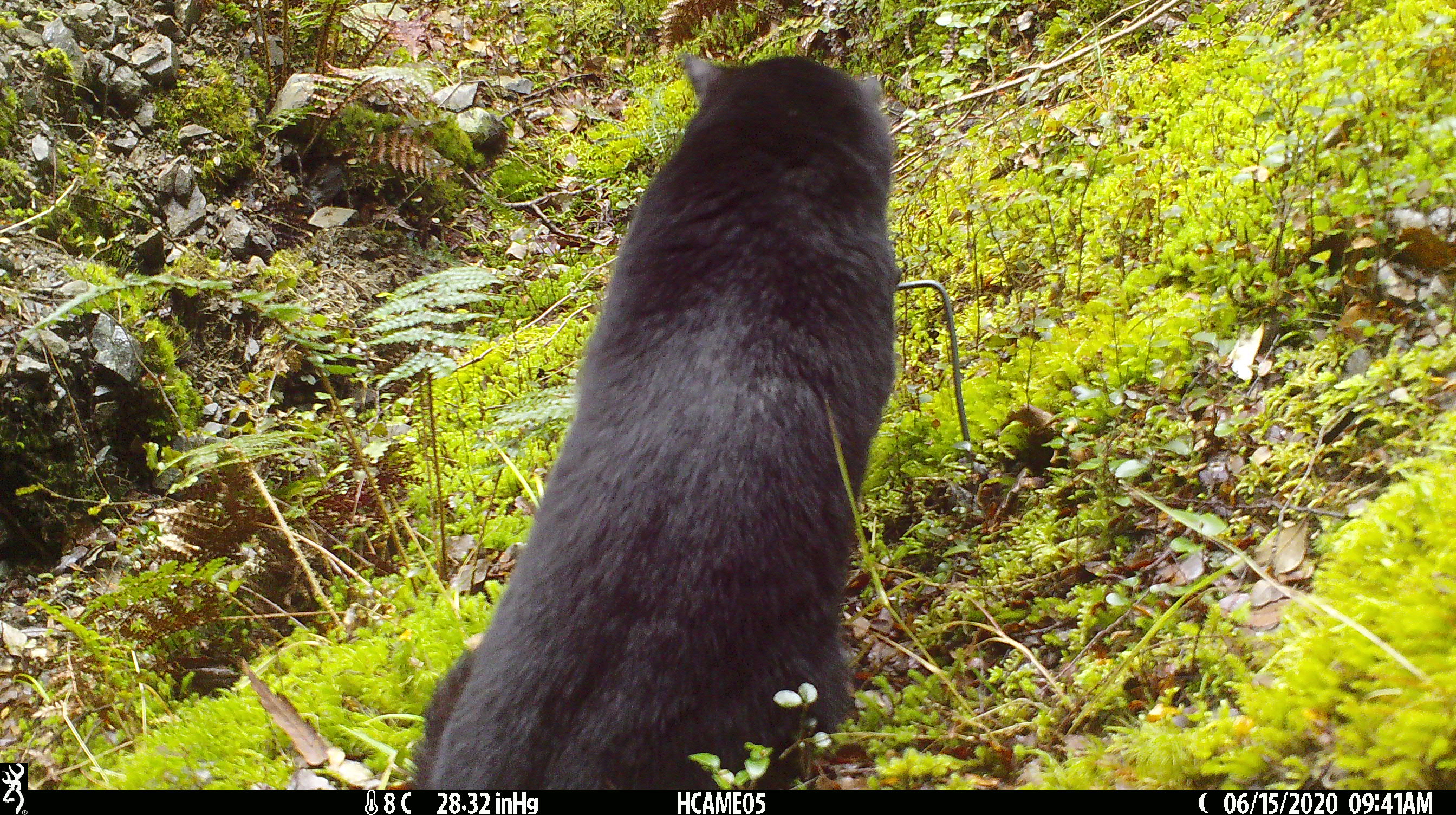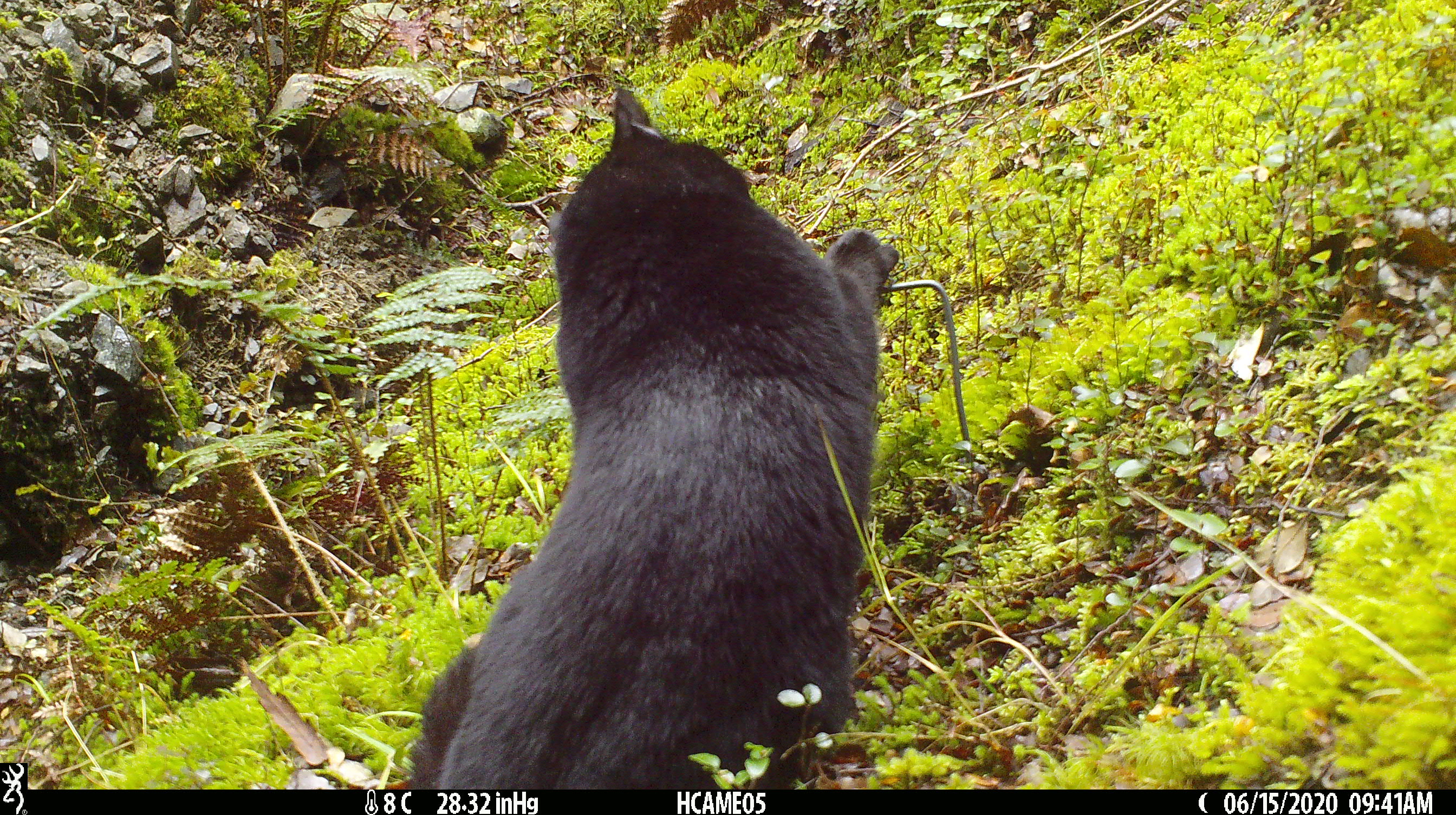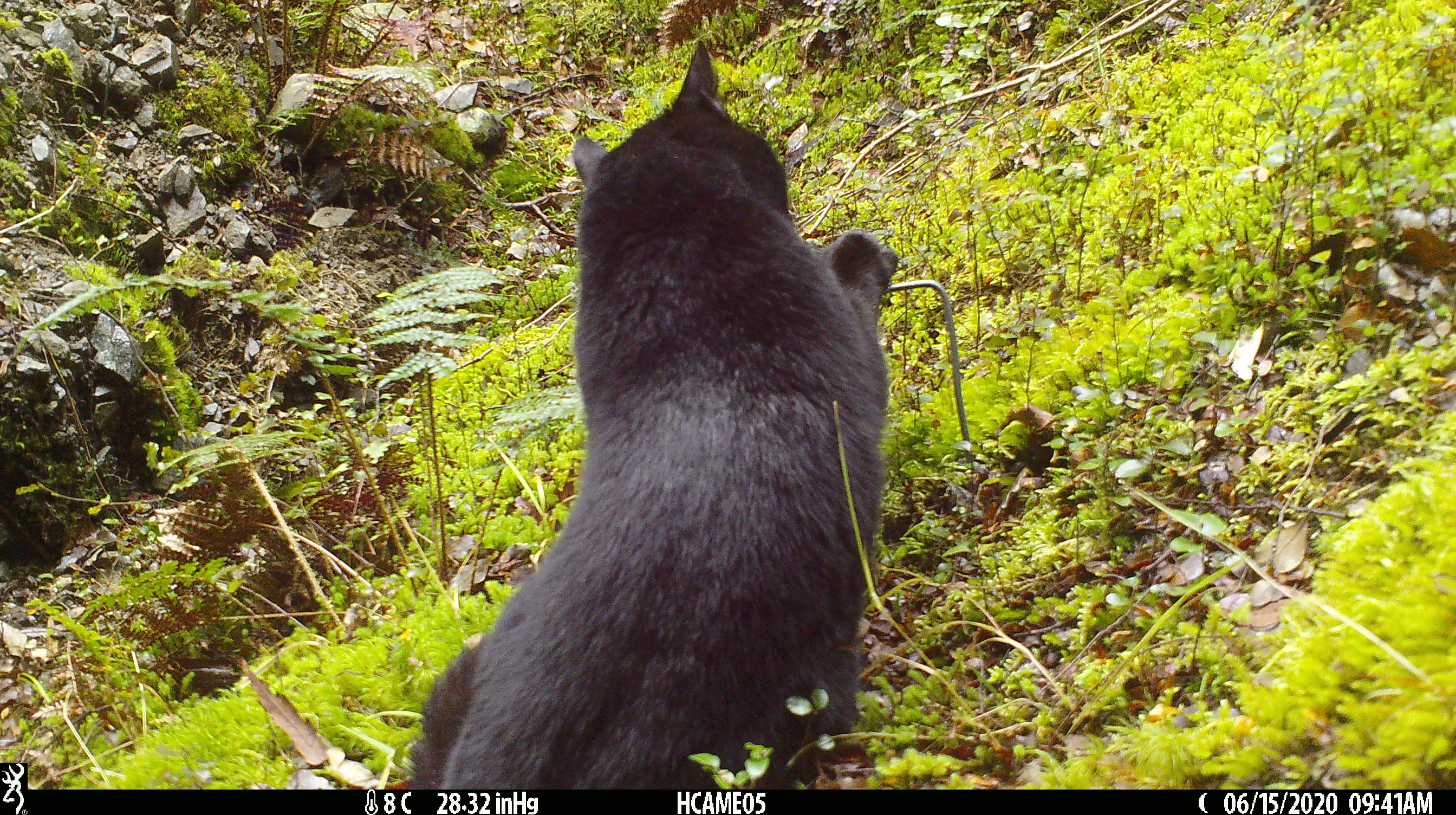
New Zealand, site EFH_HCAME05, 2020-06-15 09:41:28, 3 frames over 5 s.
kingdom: Animalia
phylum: Chordata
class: Mammalia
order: Carnivora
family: Felidae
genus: Felis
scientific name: Felis catus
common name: domestic cat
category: cat